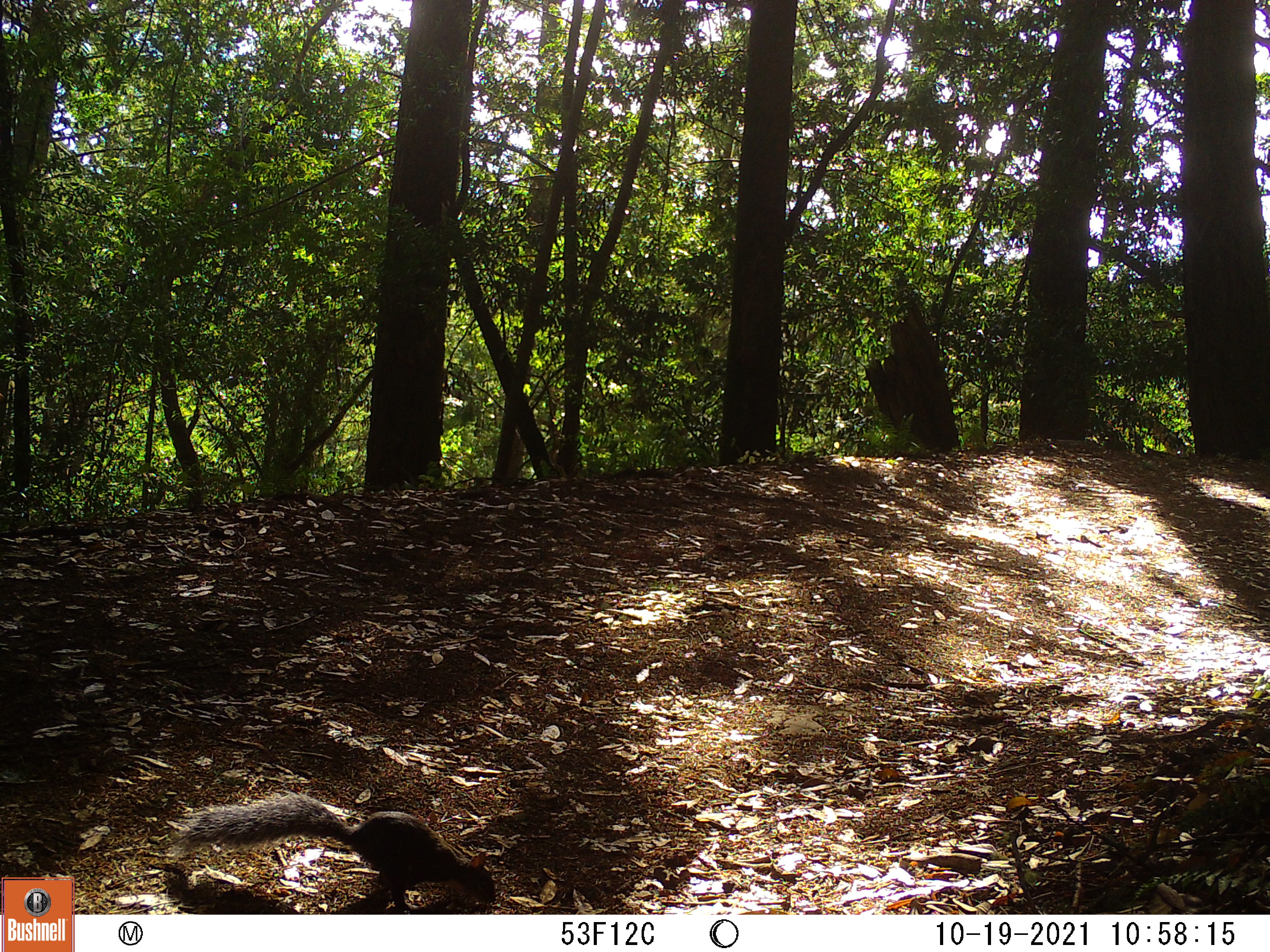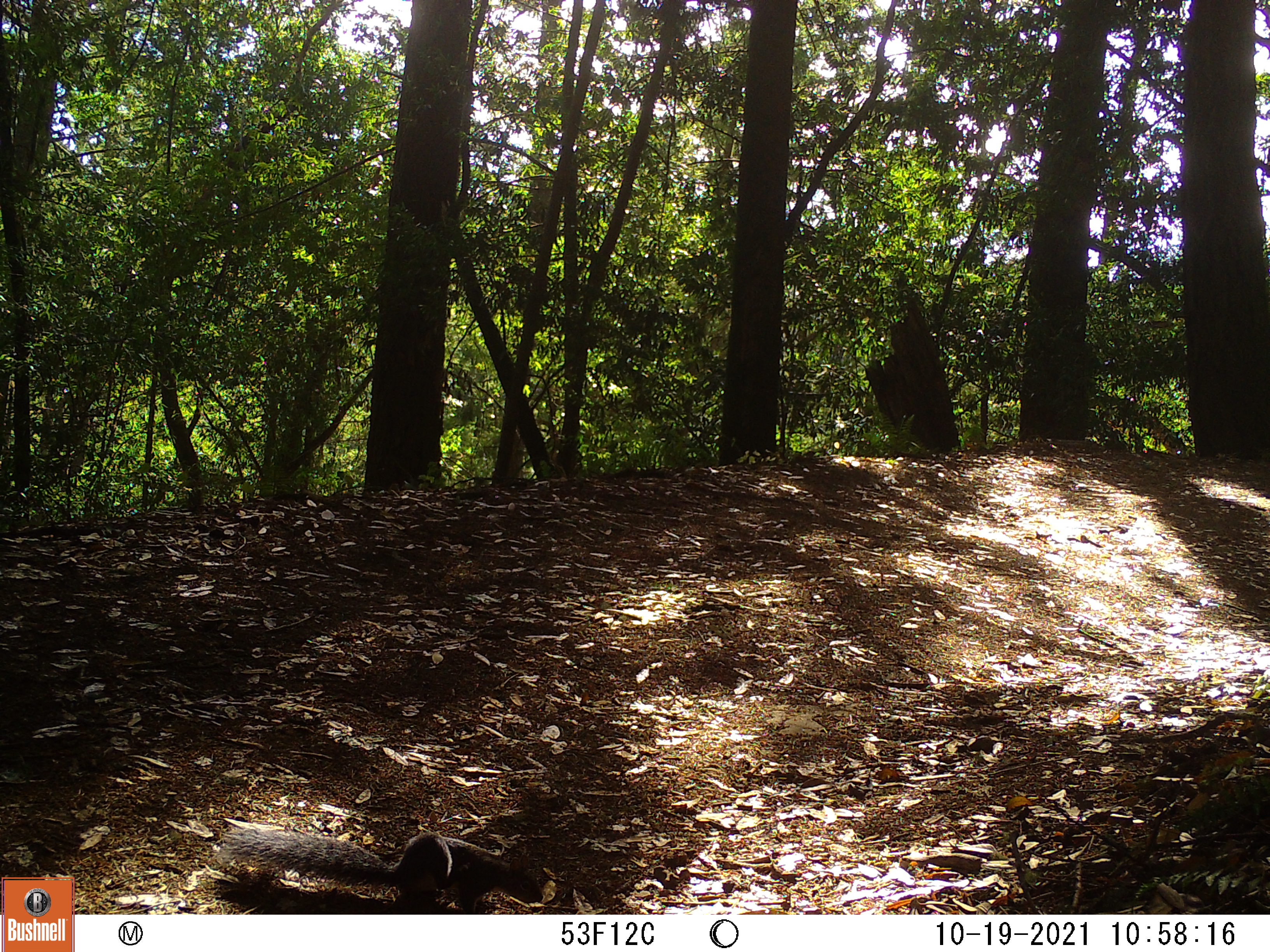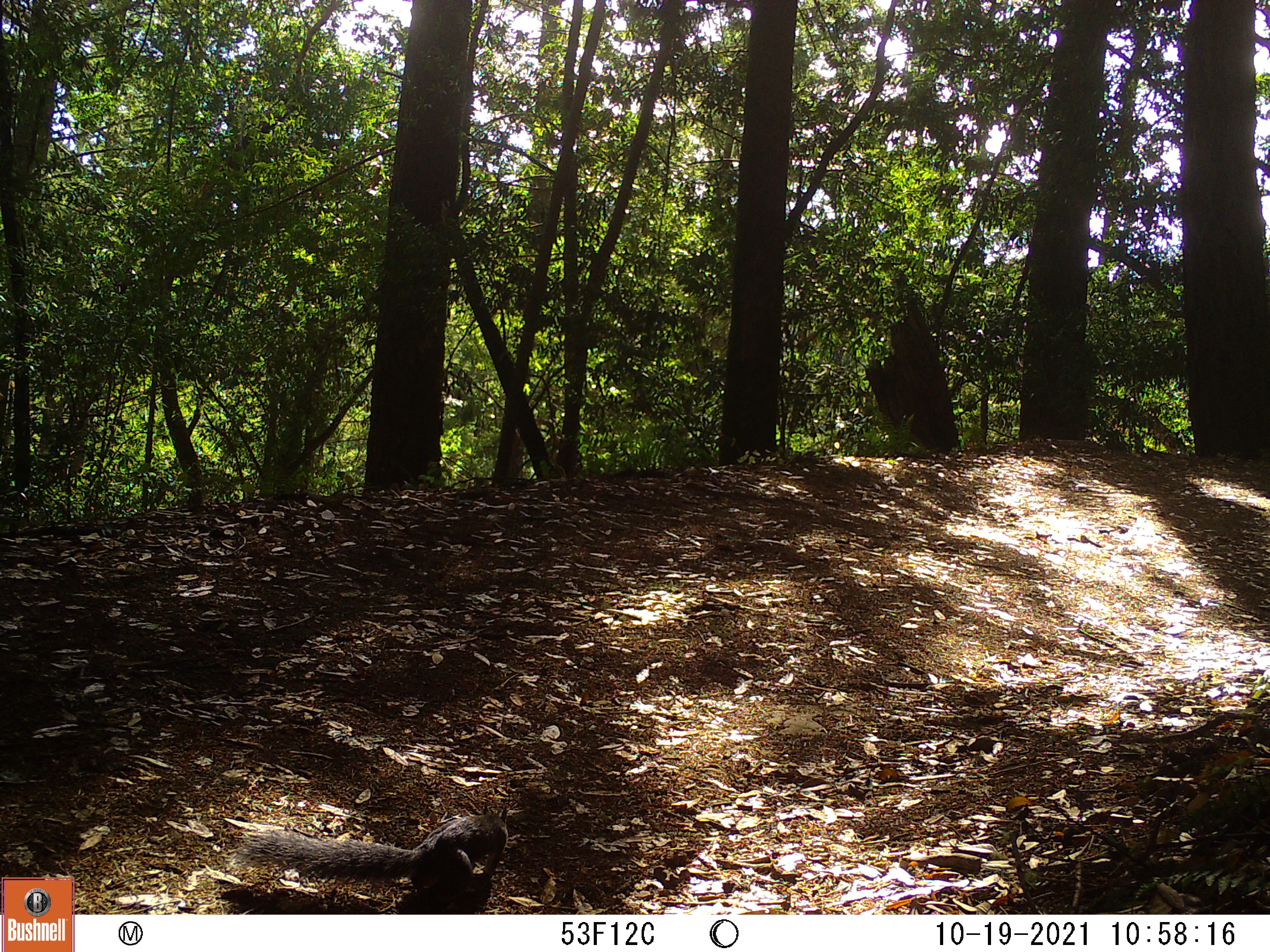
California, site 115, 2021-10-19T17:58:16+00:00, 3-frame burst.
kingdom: Animalia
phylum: Chordata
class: Mammalia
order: Rodentia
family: Sciuridae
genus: Sciurus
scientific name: Sciurus griseus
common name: western gray squirrel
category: western grey squirrel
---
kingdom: Animalia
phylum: Chordata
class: Mammalia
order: Rodentia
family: Sciuridae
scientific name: Sciuridae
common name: squirrel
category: unknown squirrel